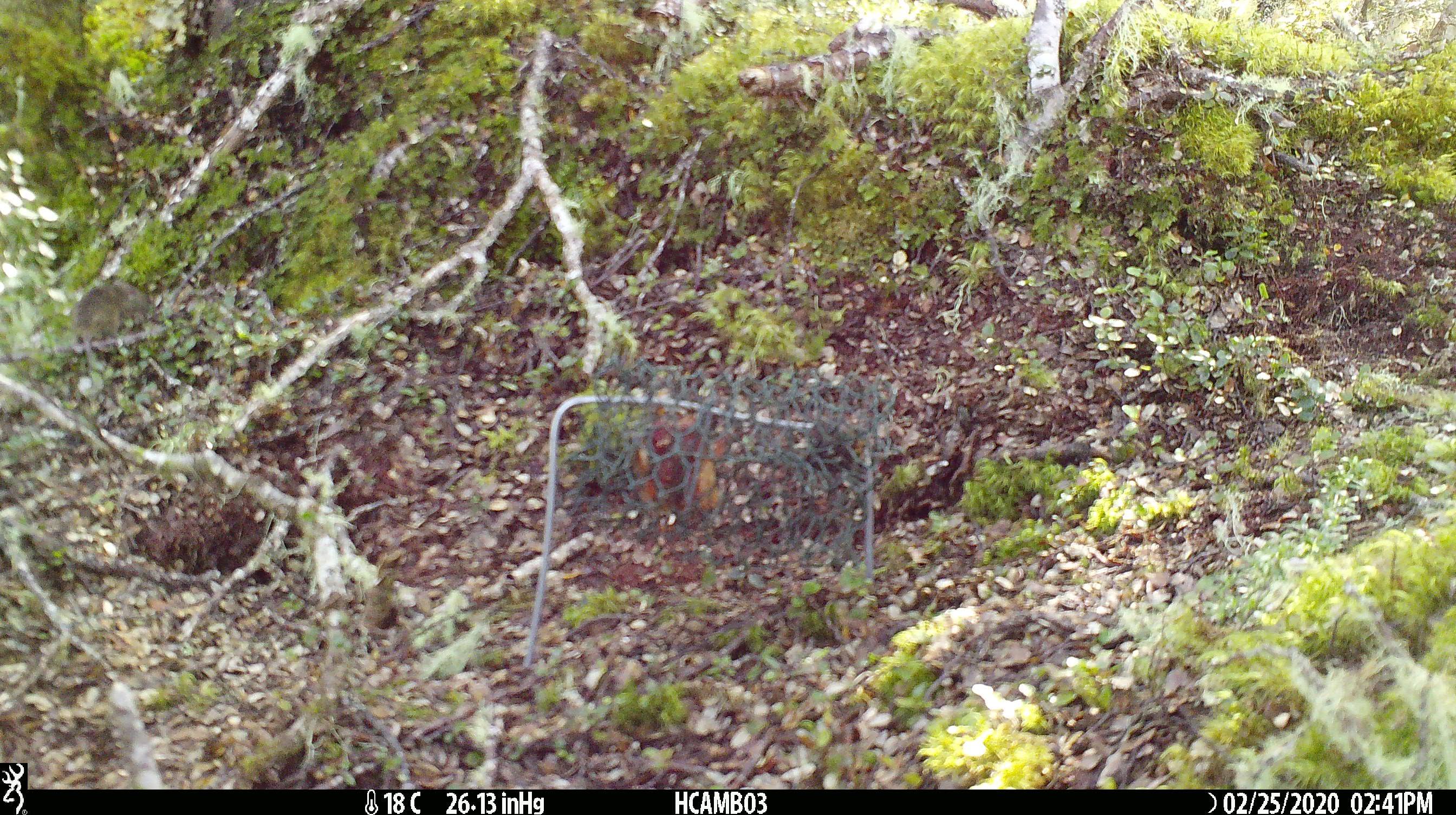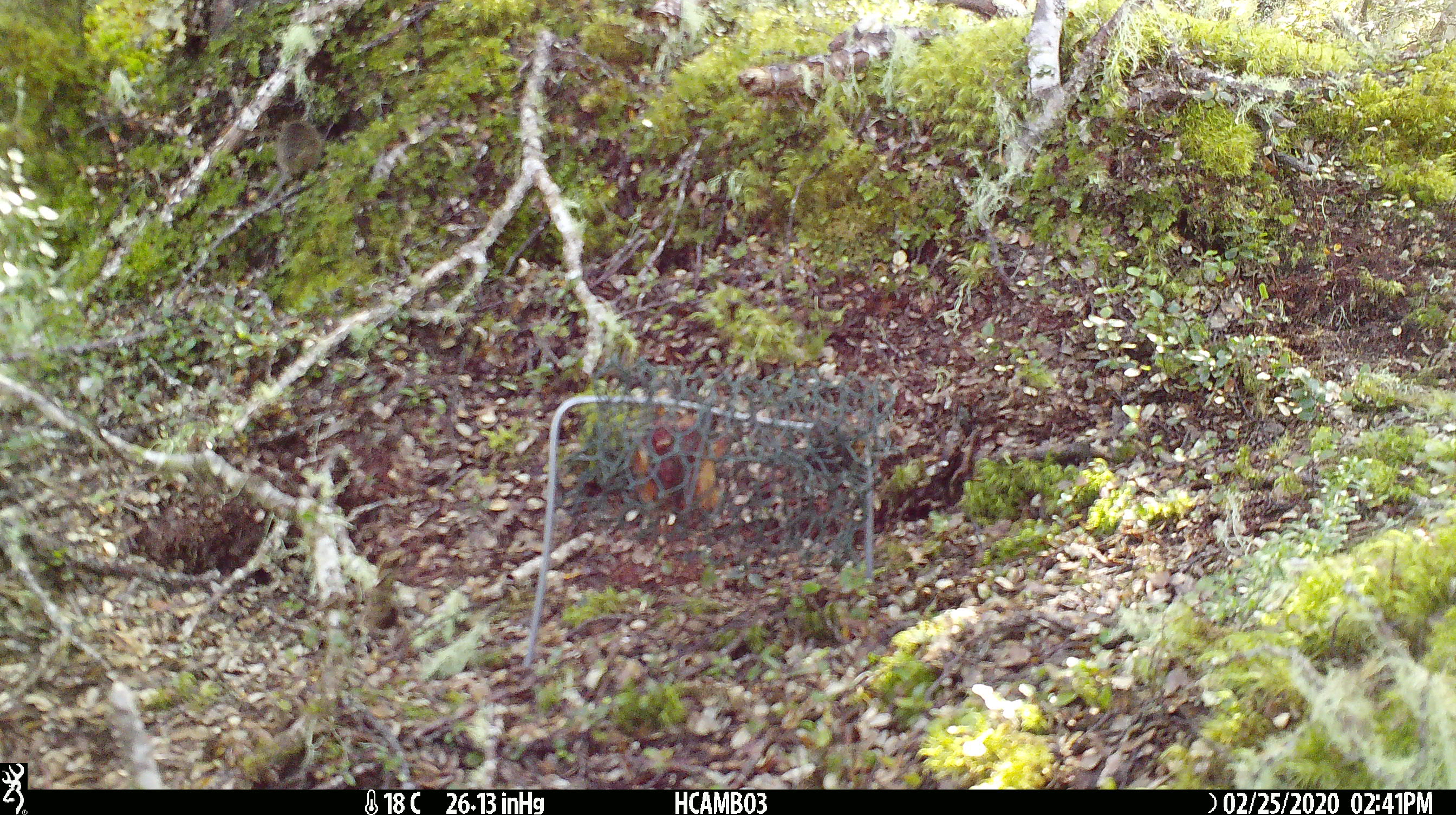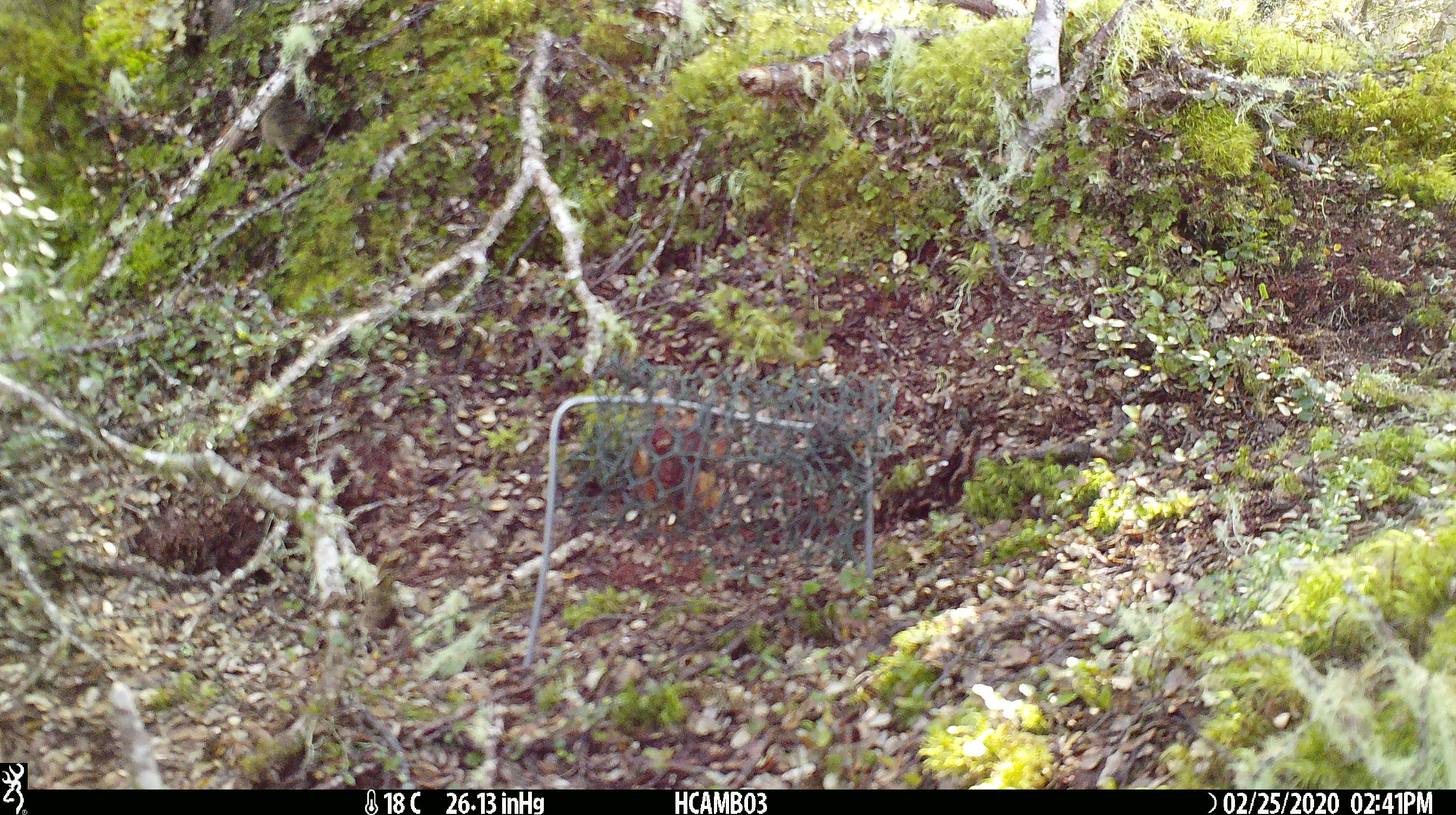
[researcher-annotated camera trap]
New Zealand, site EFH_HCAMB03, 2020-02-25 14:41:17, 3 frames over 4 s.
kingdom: Animalia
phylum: Chordata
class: Mammalia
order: Rodentia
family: Muridae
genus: Mus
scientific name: Mus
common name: mouse